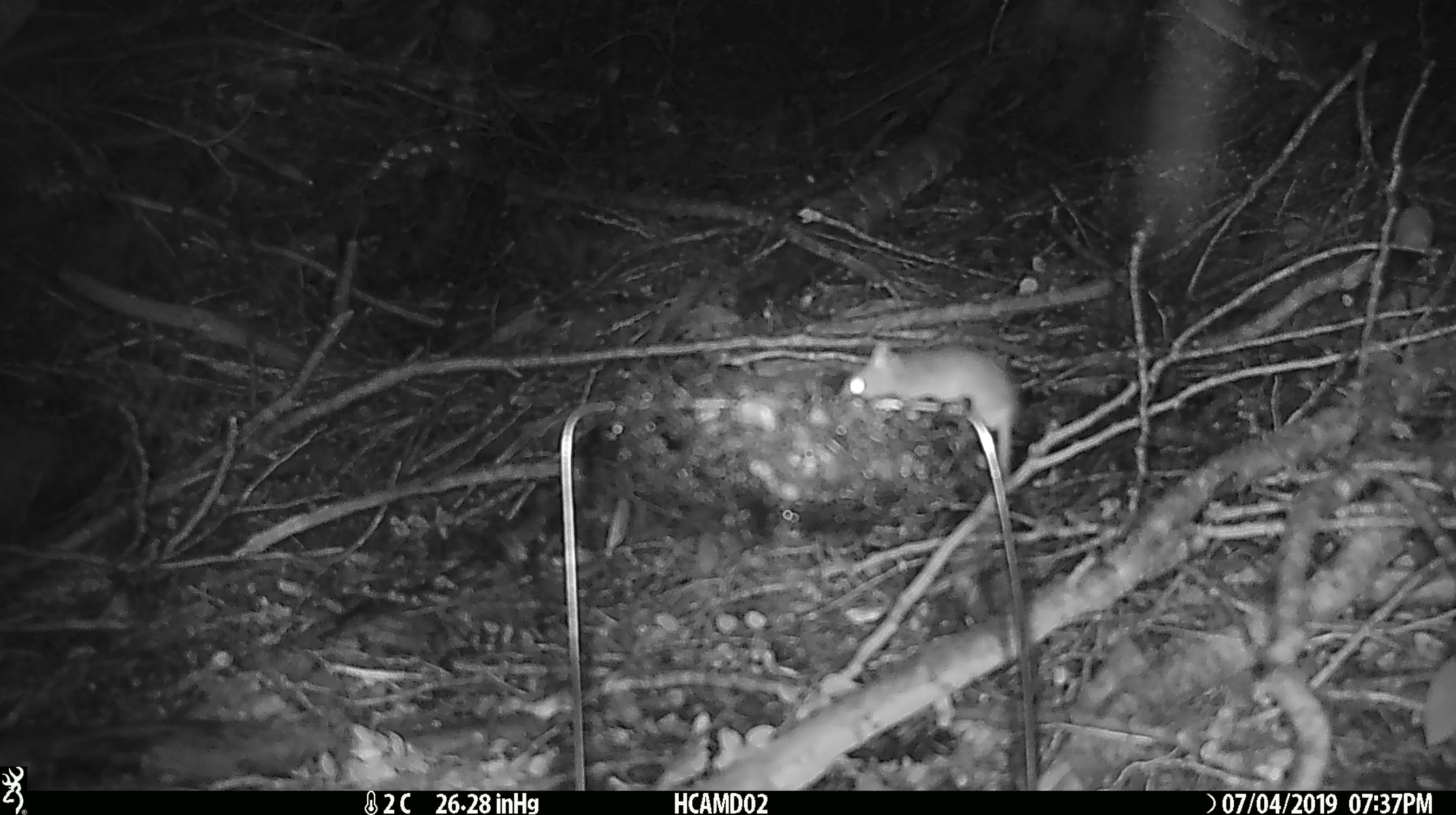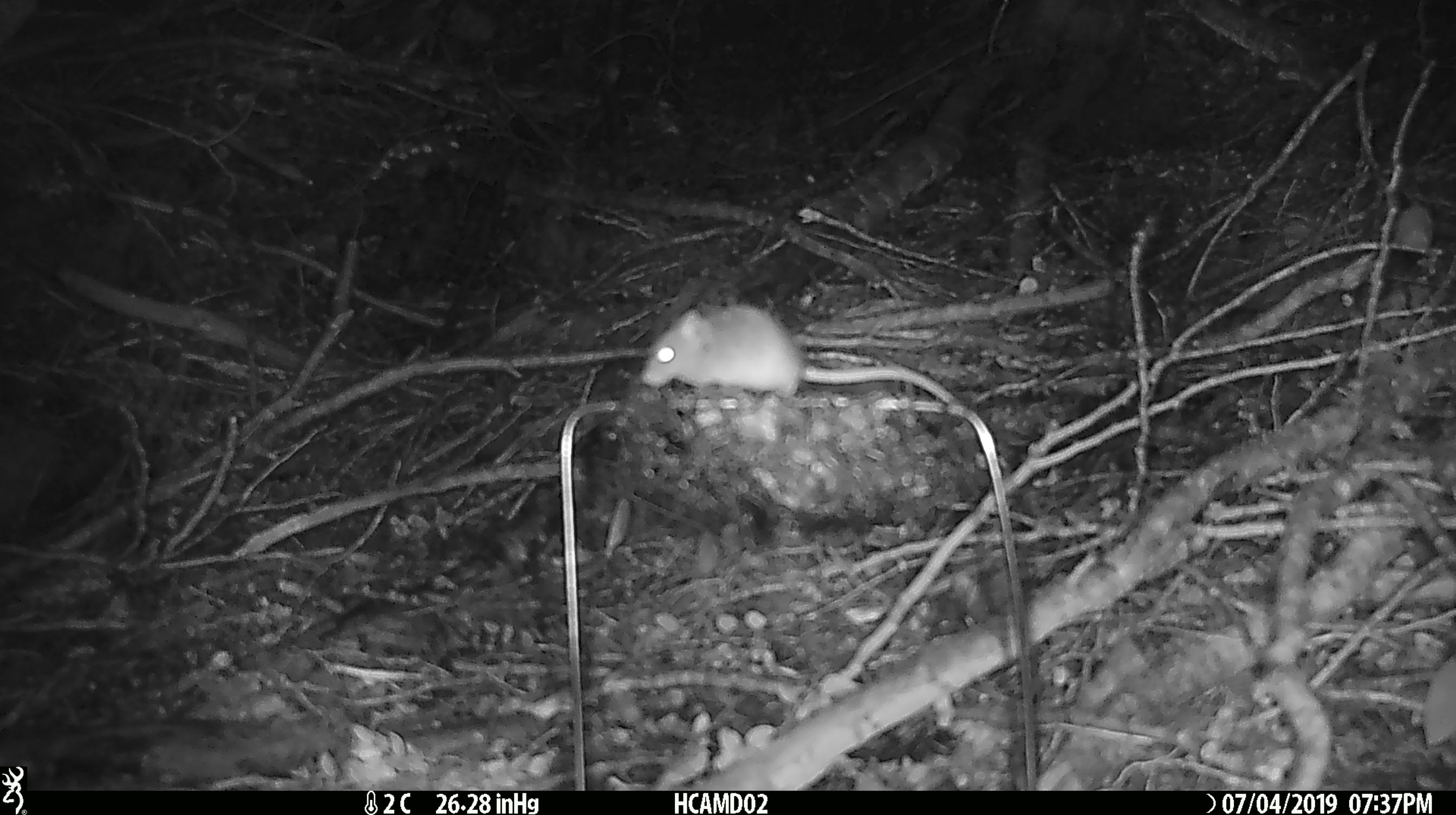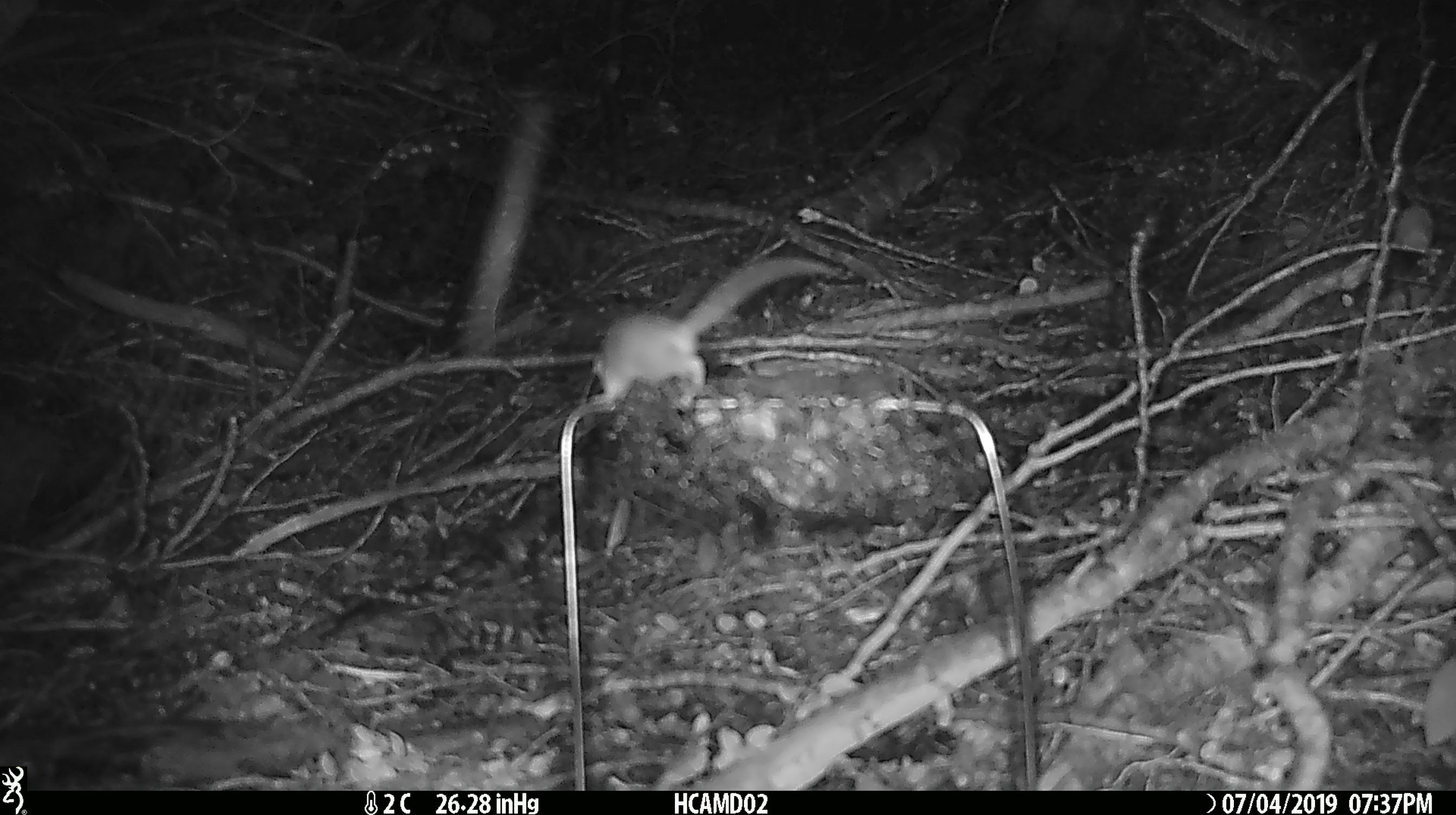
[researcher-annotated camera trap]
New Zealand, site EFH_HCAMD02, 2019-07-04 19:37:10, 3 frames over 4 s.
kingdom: Animalia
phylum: Chordata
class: Mammalia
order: Rodentia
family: Muridae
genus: Mus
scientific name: Mus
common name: mouse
Mouse (Mus).